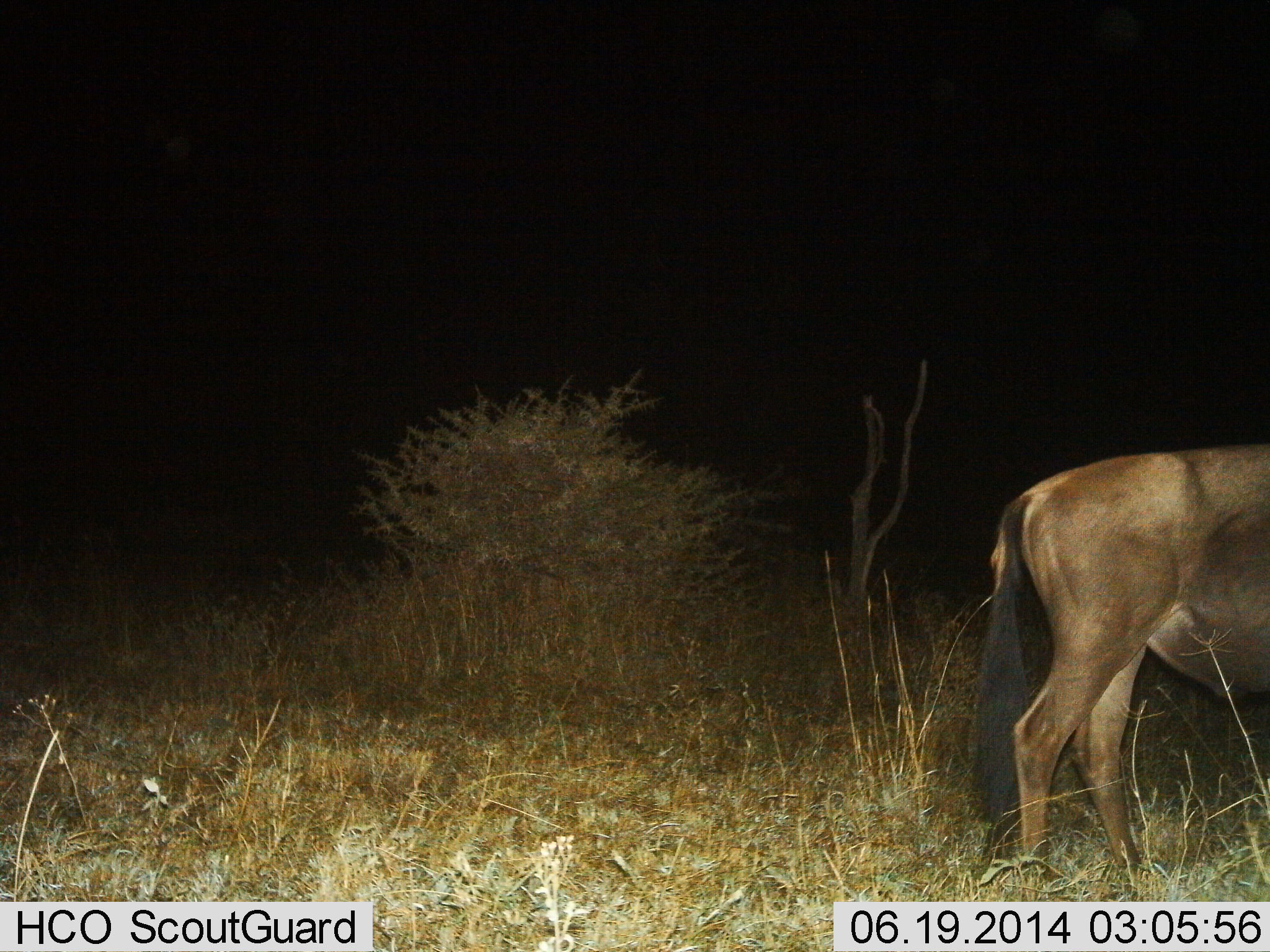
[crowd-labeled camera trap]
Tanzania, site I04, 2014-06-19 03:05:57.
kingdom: Animalia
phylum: Chordata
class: Mammalia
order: Artiodactyla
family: Bovidae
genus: Connochaetes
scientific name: Connochaetes taurinus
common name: blue wildebeest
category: wildebeest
Wildebeest (blue wildebeest) (Connochaetes taurinus), count 1. Behavior (volunteer vote fractions): standing 82%, resting 0%, moving 18%, interacting 0%. Young present (vote fraction): 0%. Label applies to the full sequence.